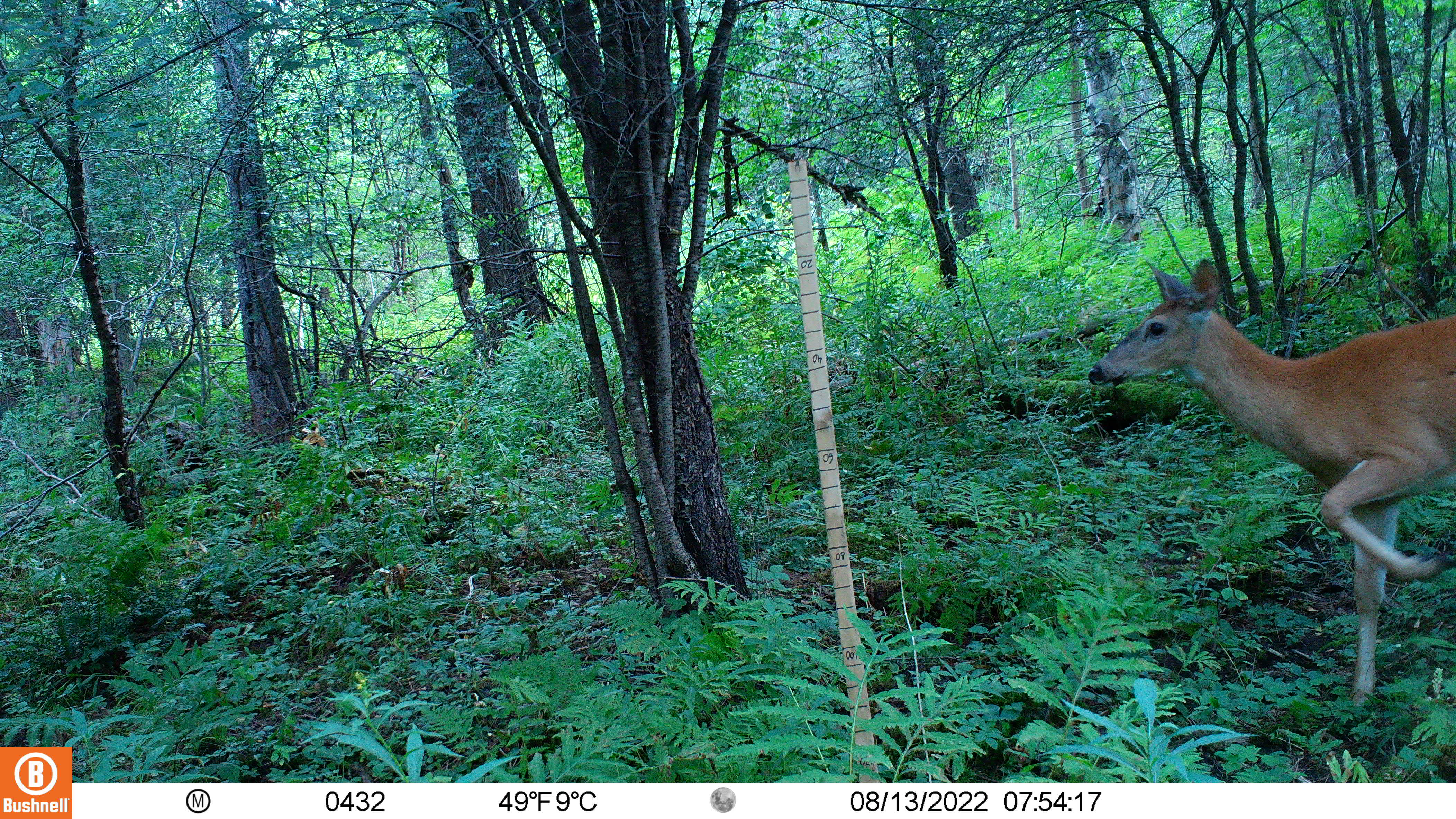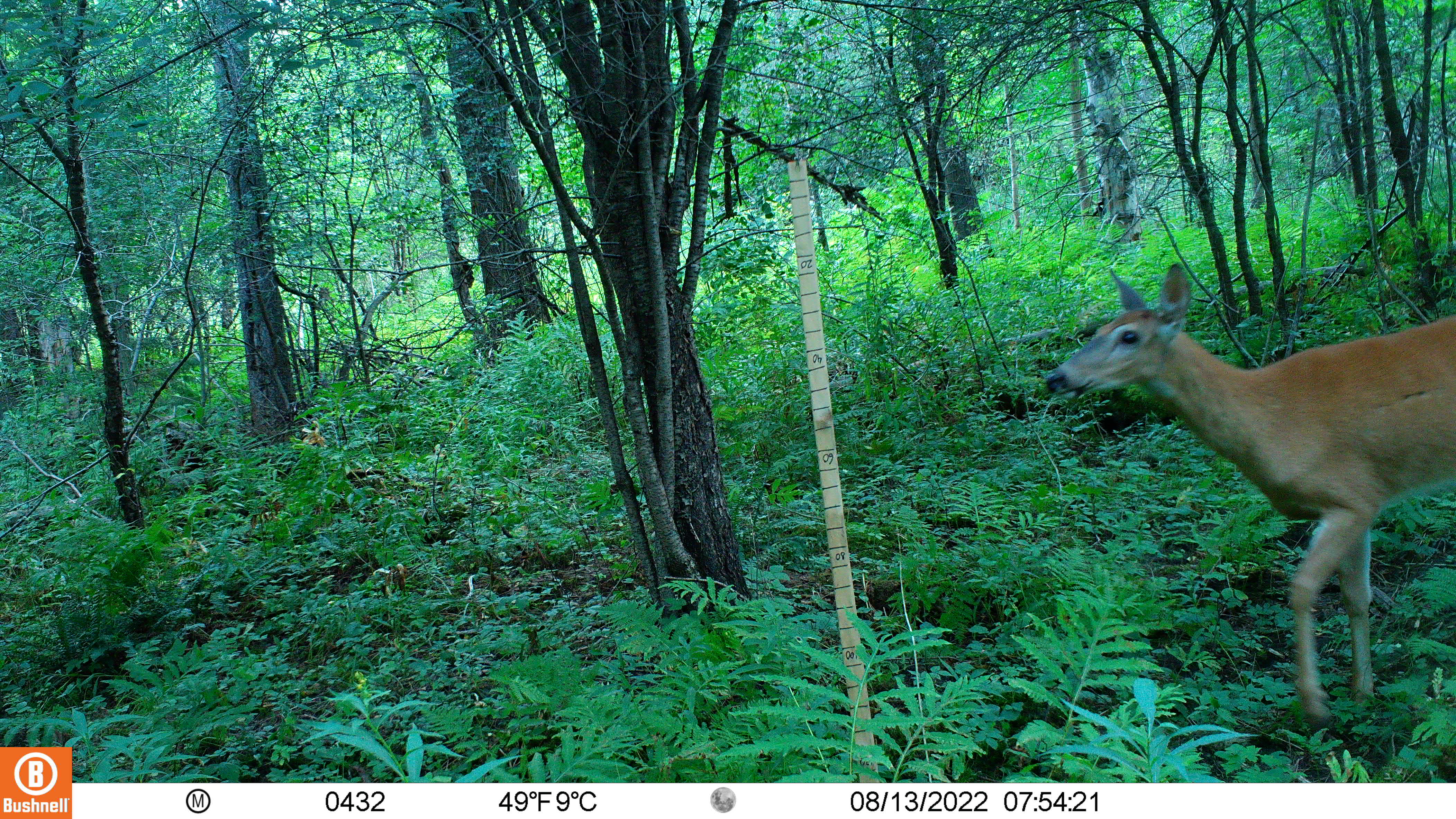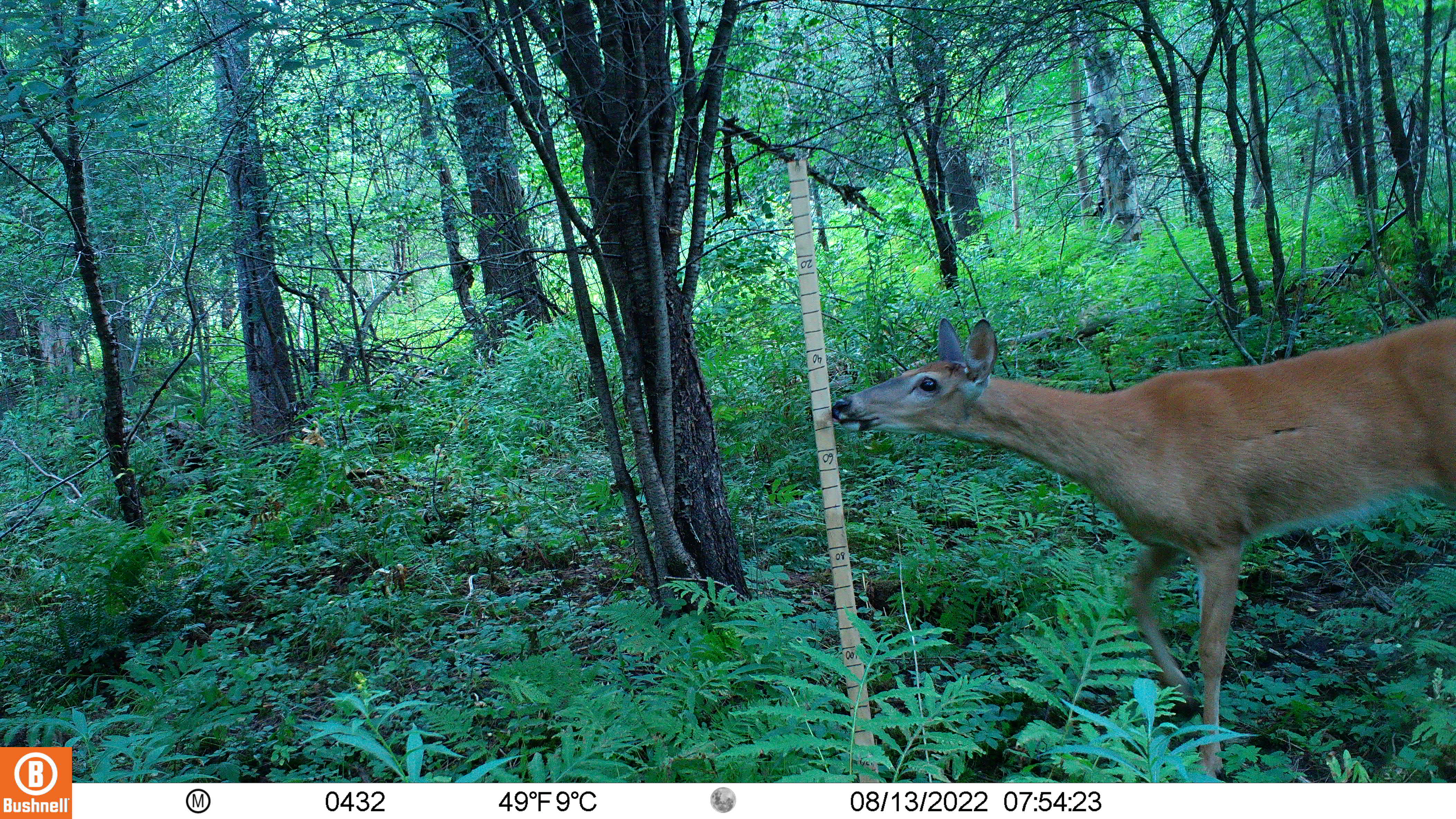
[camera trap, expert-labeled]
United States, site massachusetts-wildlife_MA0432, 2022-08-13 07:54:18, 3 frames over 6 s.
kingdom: Animalia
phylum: Chordata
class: Mammalia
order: Artiodactyla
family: Cervidae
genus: Odocoileus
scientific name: Odocoileus virginianus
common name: white-tailed deer